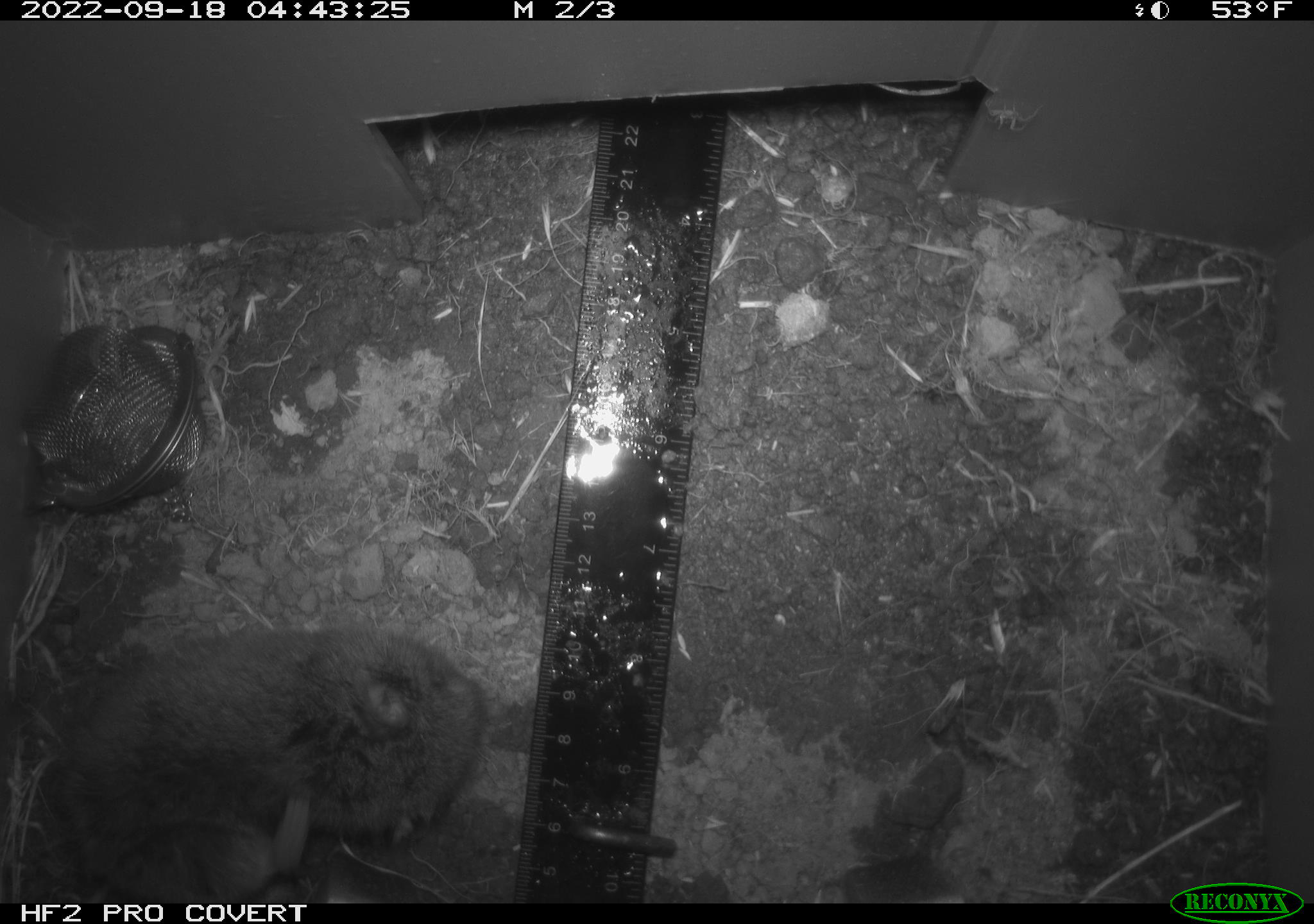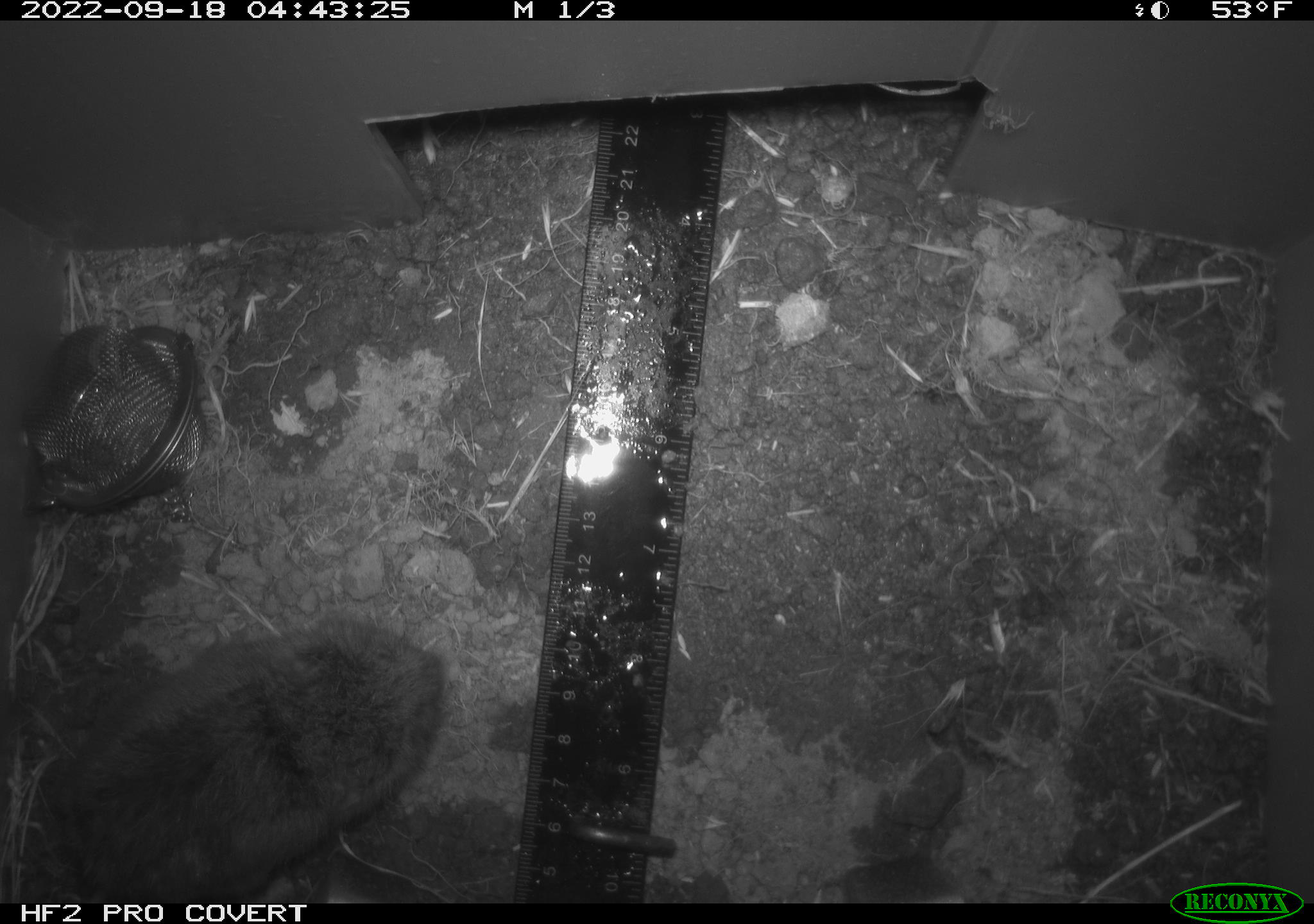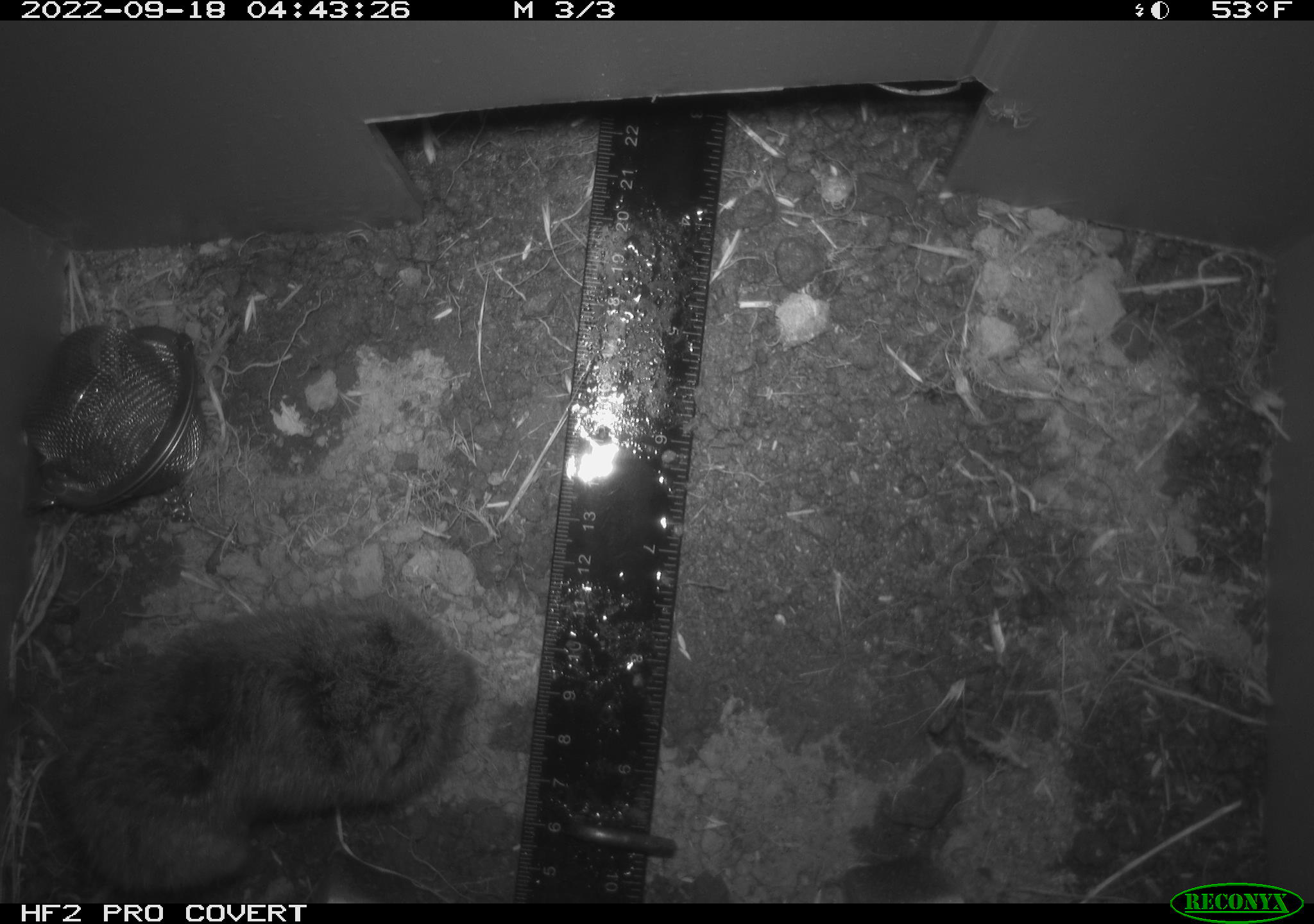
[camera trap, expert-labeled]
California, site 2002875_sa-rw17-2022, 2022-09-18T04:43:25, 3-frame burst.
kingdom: Animalia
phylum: Chordata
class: Mammalia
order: Rodentia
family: Cricetidae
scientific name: Arvicolinae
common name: voles, lemmings, and muskrats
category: arvicolinae subfamily